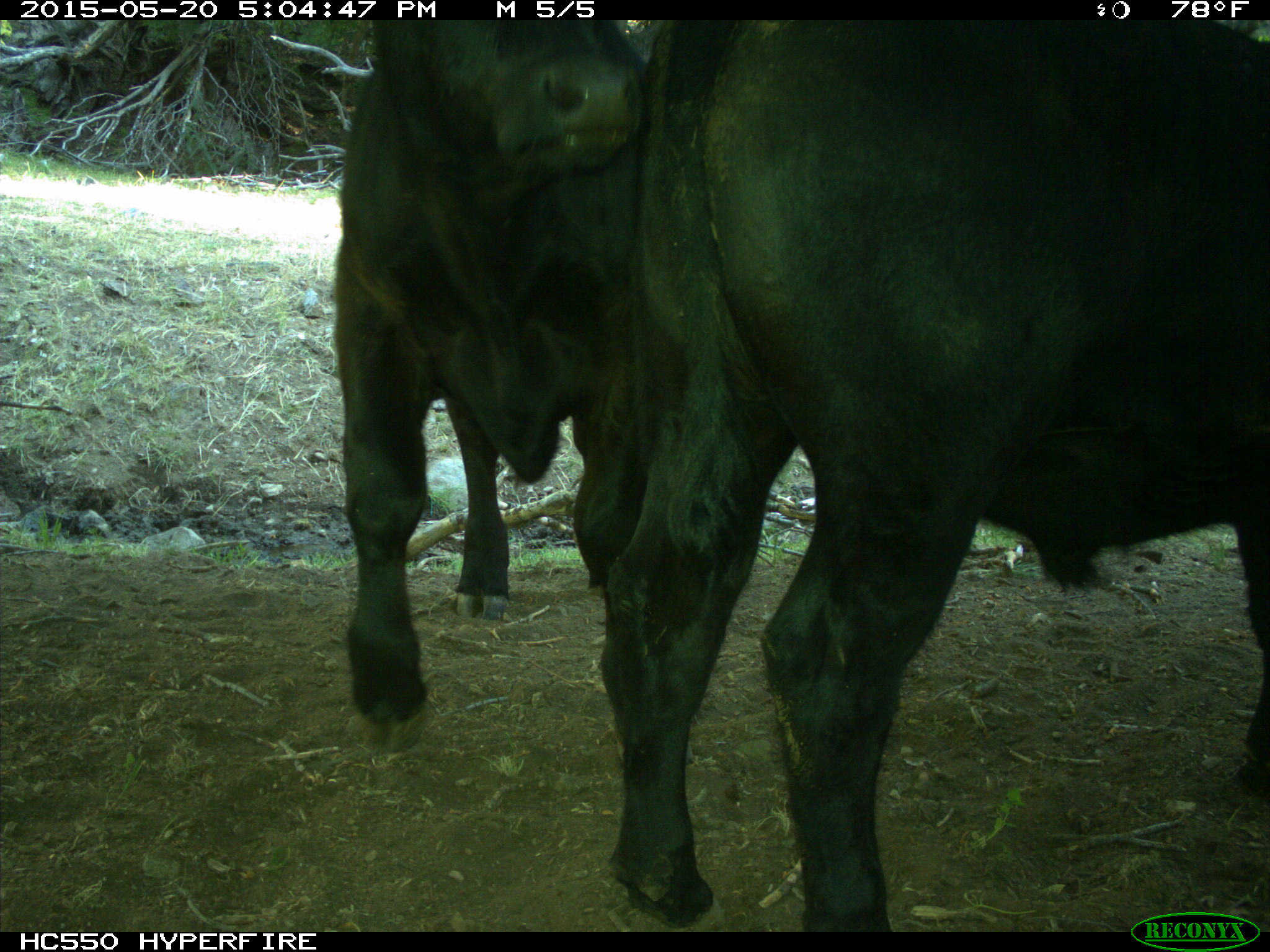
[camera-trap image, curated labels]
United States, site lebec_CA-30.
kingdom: Animalia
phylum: Chordata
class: Mammalia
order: Artiodactyla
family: Bovidae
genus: Bos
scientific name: Bos taurus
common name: domestic cow